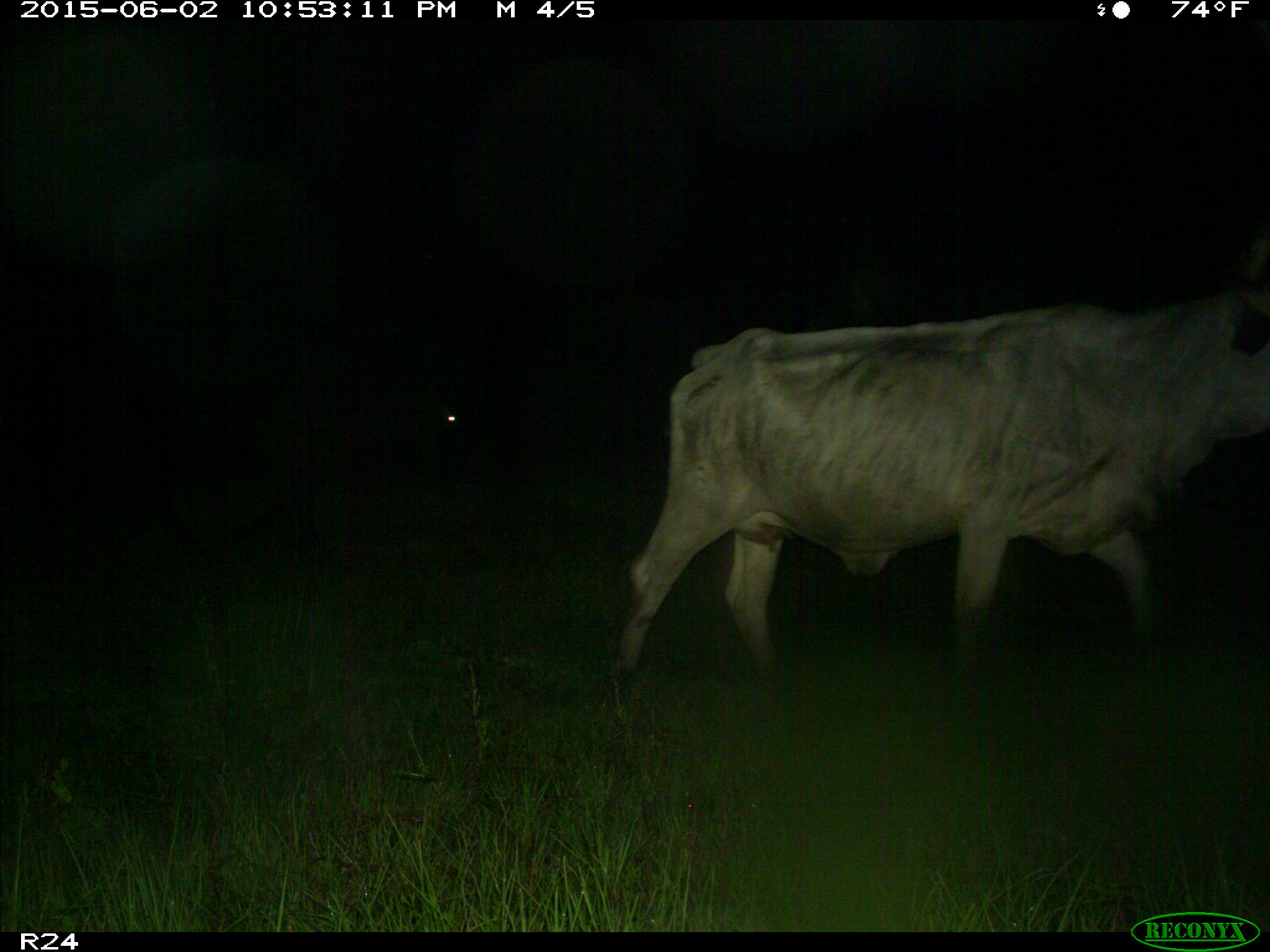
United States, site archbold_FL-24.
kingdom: Animalia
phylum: Chordata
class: Mammalia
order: Artiodactyla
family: Bovidae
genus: Bos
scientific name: Bos taurus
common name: domestic cow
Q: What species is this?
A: Bos taurus (domestic cow).